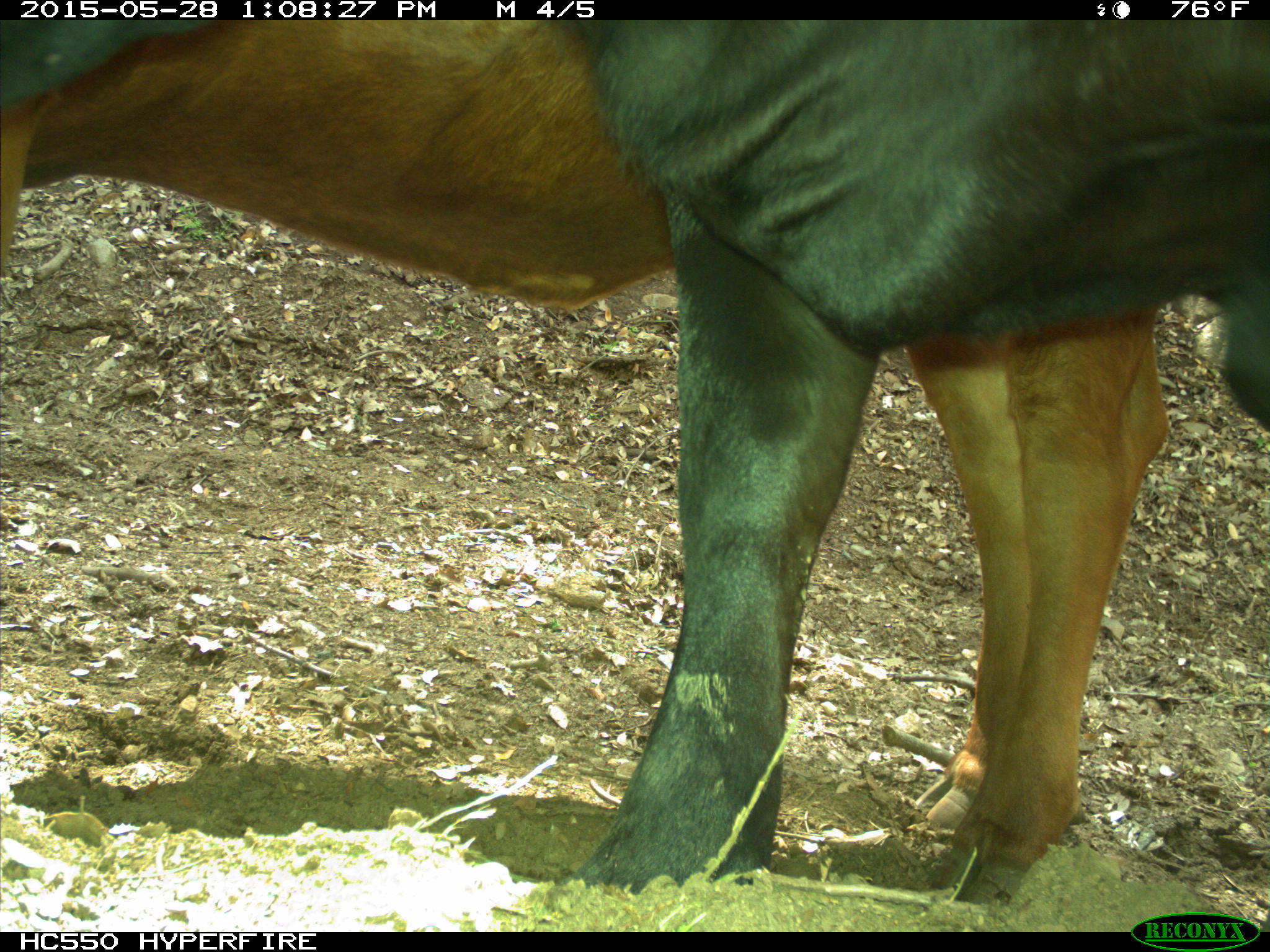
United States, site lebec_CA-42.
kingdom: Animalia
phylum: Chordata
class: Mammalia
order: Artiodactyla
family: Bovidae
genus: Bos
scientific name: Bos taurus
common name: domestic cow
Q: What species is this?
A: Bos taurus (domestic cow).